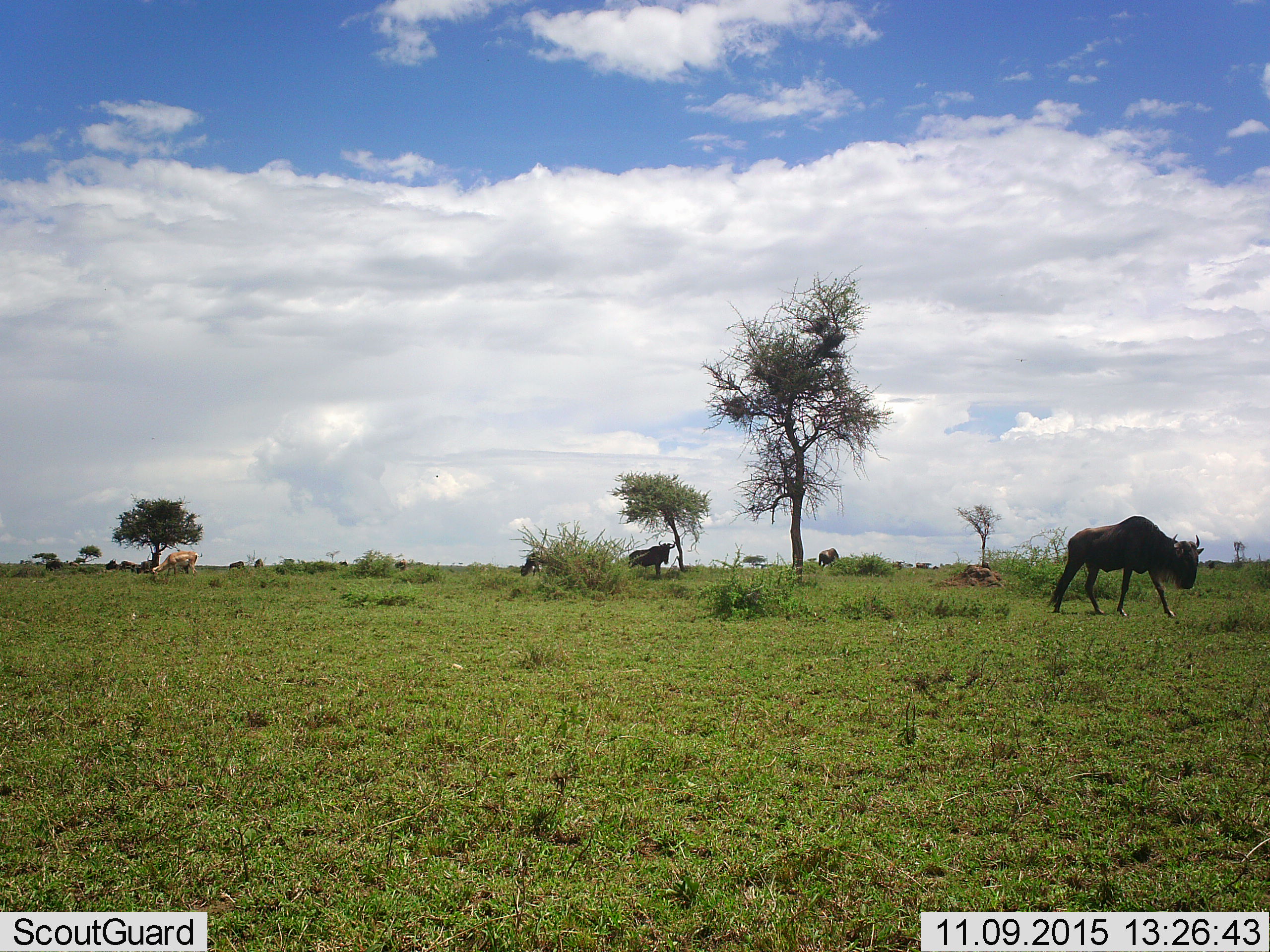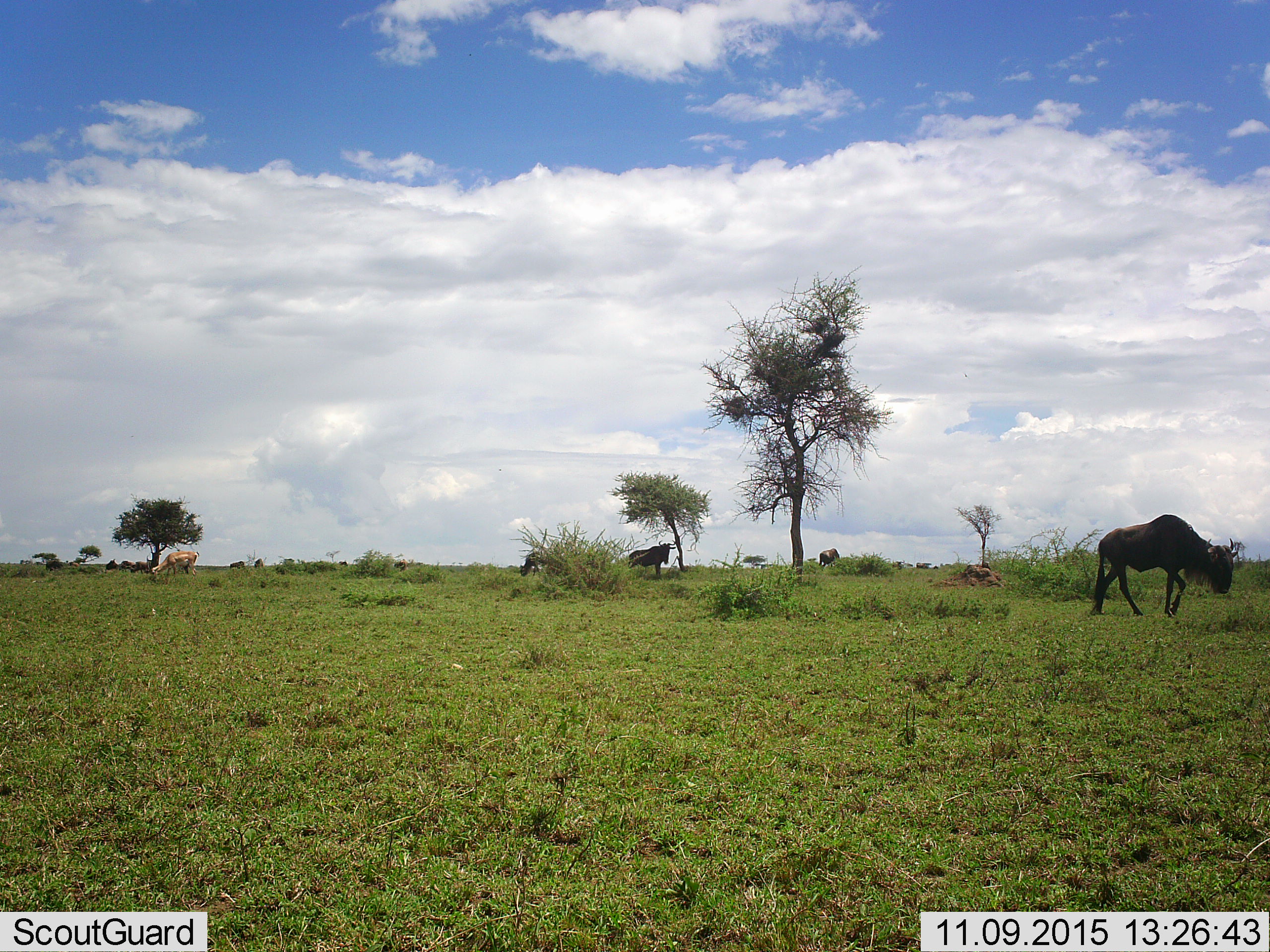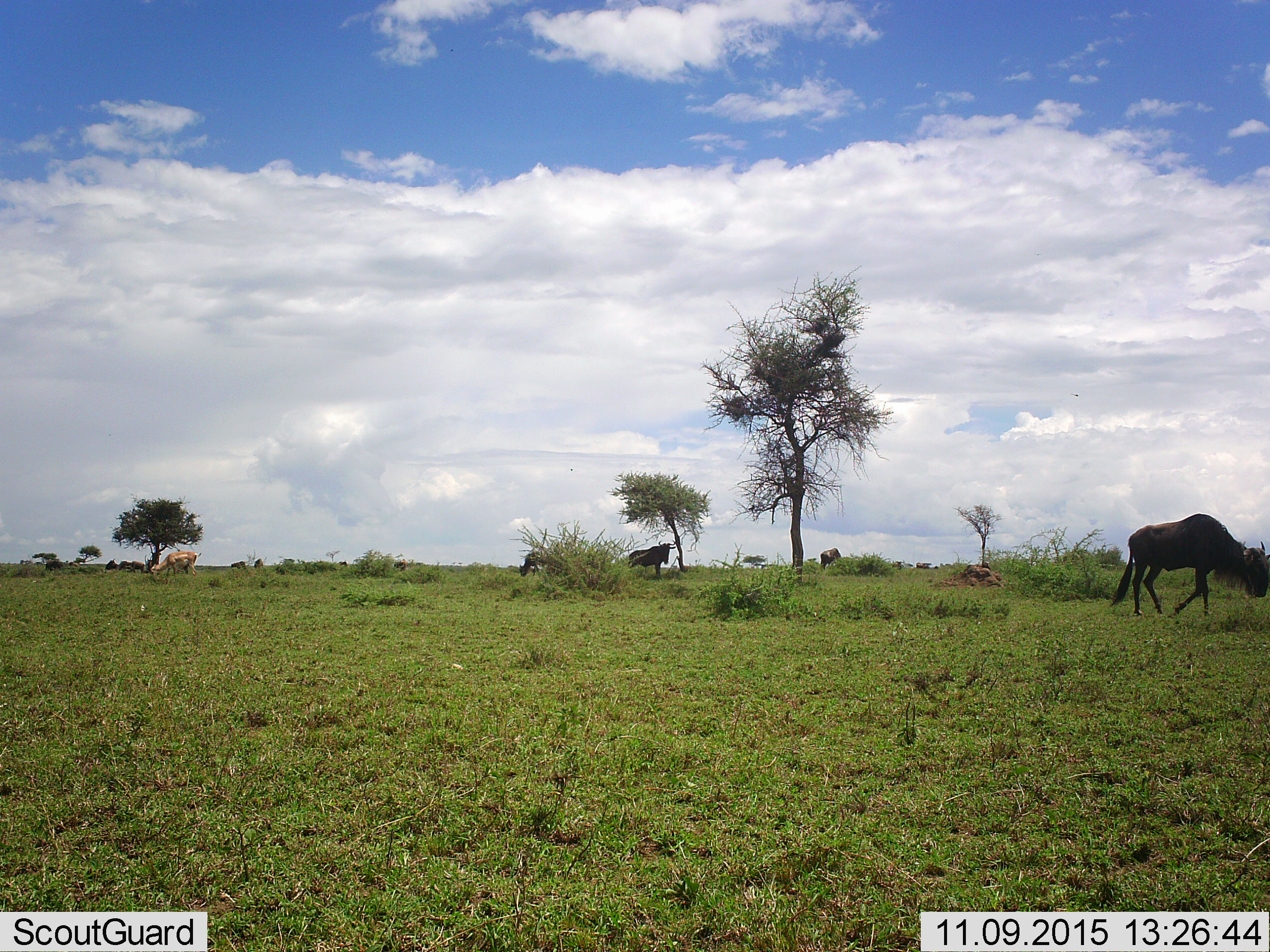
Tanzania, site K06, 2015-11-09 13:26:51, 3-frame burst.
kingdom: Animalia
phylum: Chordata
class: Mammalia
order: Artiodactyla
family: Bovidae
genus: Aepyceros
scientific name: Aepyceros melampus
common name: impala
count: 1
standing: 33%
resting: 0%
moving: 0%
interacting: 0%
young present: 0%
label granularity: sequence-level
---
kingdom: Animalia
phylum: Chordata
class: Mammalia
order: Artiodactyla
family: Bovidae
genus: Connochaetes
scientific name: Connochaetes taurinus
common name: blue wildebeest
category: wildebeest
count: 4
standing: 67%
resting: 0%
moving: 56%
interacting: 0%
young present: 0%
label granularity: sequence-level